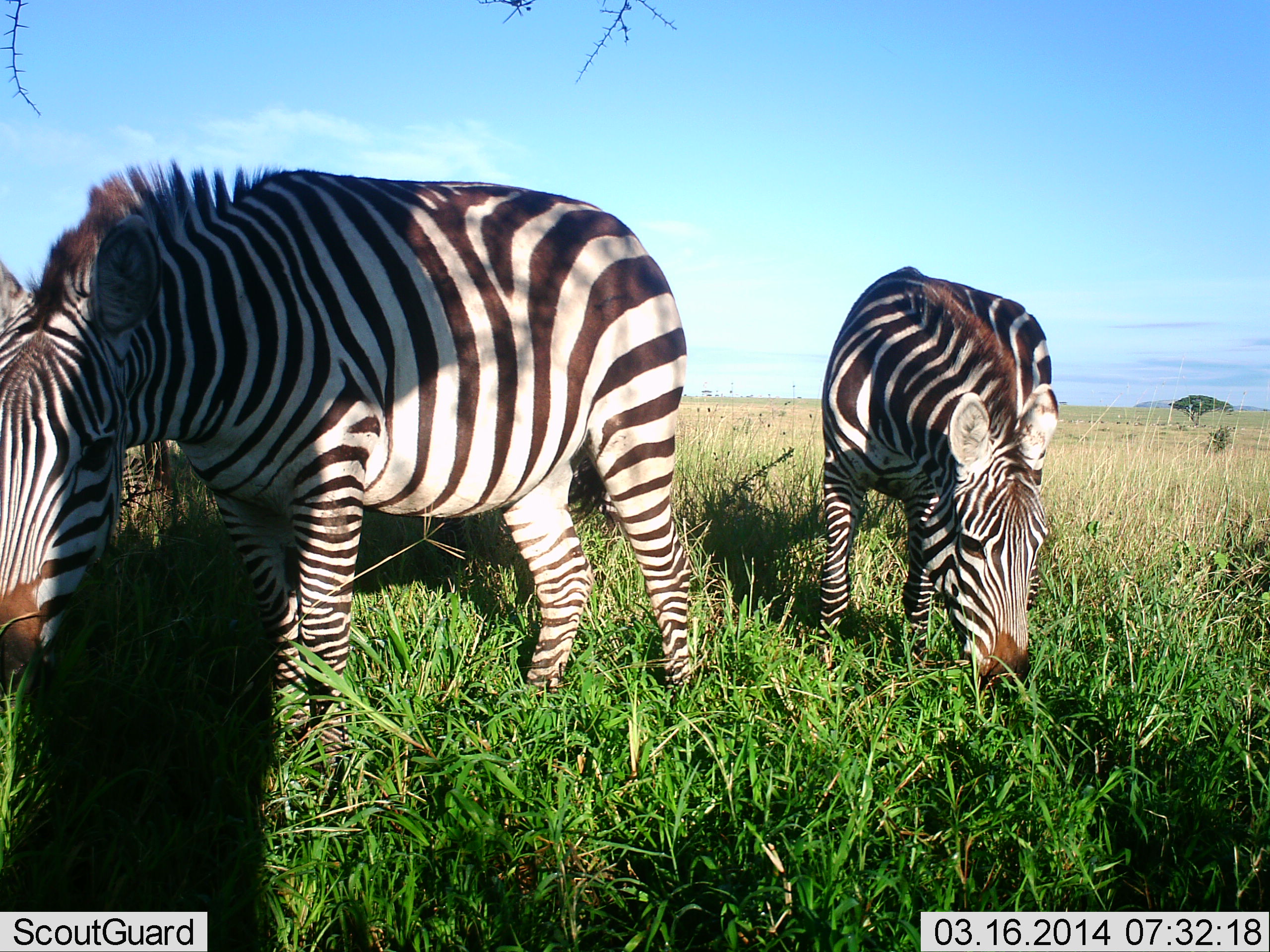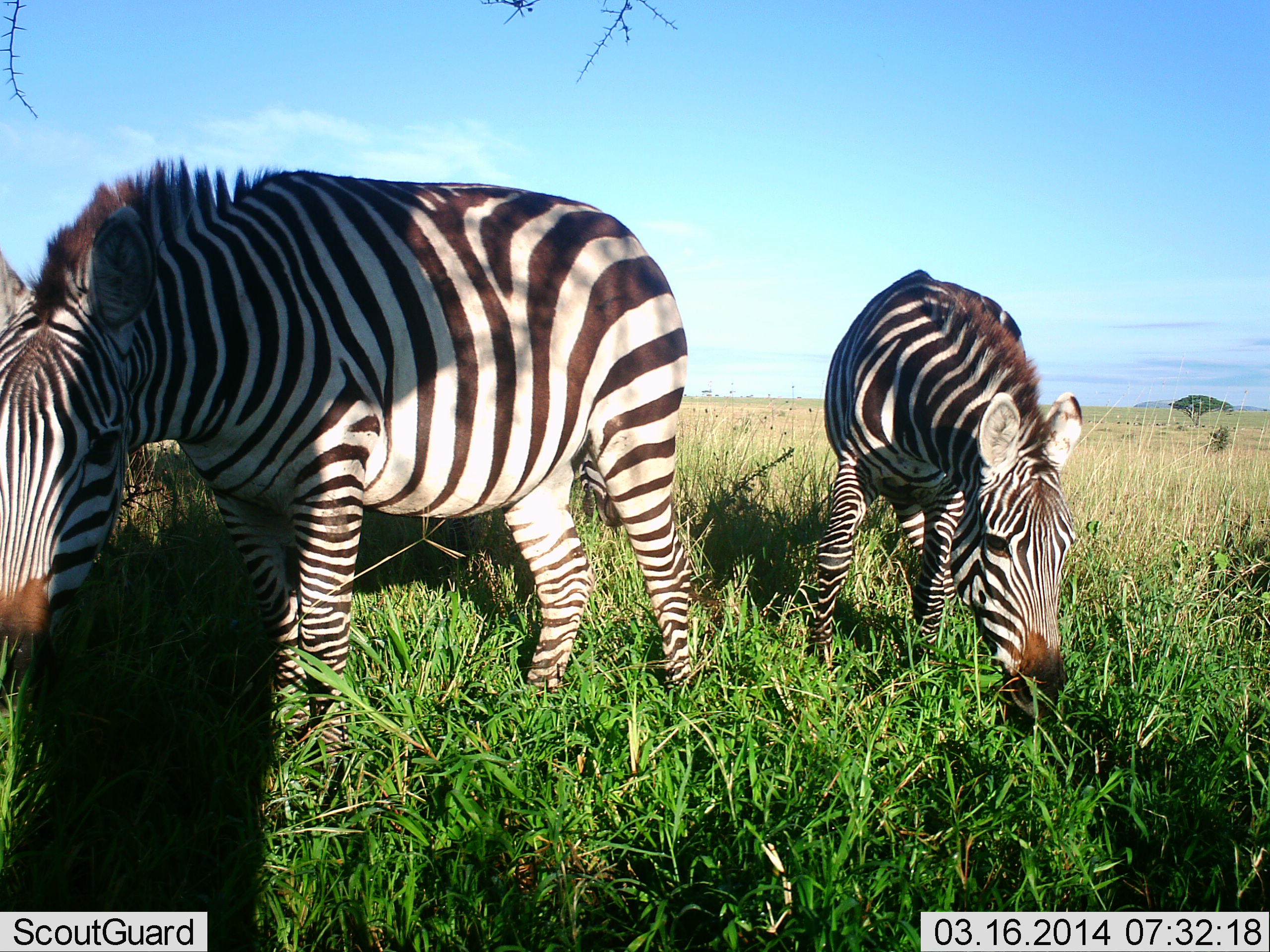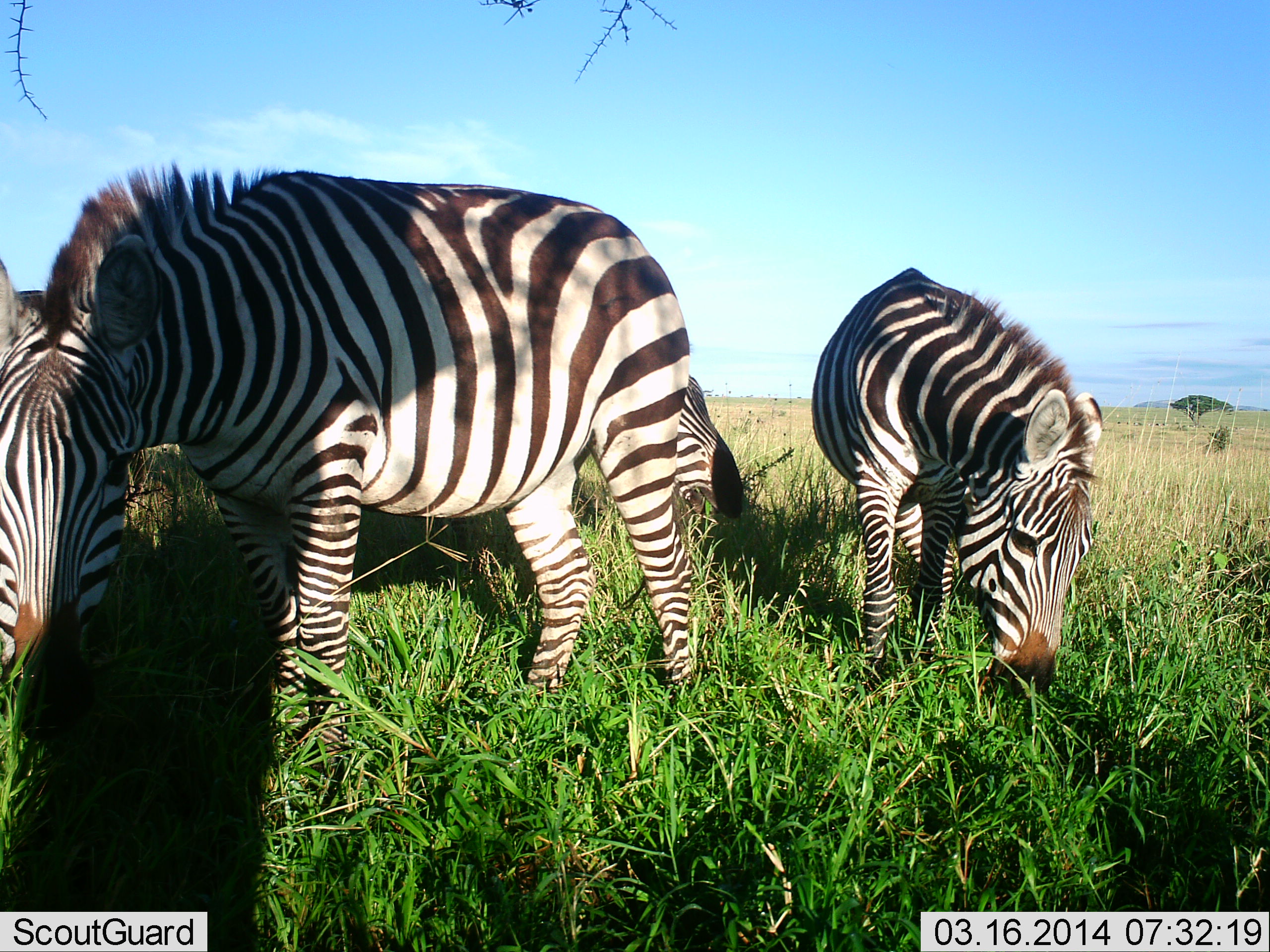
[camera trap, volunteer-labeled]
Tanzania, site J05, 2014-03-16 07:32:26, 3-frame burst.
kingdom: Animalia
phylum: Chordata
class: Mammalia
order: Perissodactyla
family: Equidae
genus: Equus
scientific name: Equus quagga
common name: plains zebra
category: zebra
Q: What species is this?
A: Zebra (plains zebra) (Equus quagga).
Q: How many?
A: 2.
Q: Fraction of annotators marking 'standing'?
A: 20%.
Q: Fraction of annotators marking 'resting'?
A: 0%.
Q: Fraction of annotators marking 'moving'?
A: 0%.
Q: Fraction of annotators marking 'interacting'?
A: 0%.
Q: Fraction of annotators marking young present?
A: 0%.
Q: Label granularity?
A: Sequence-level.